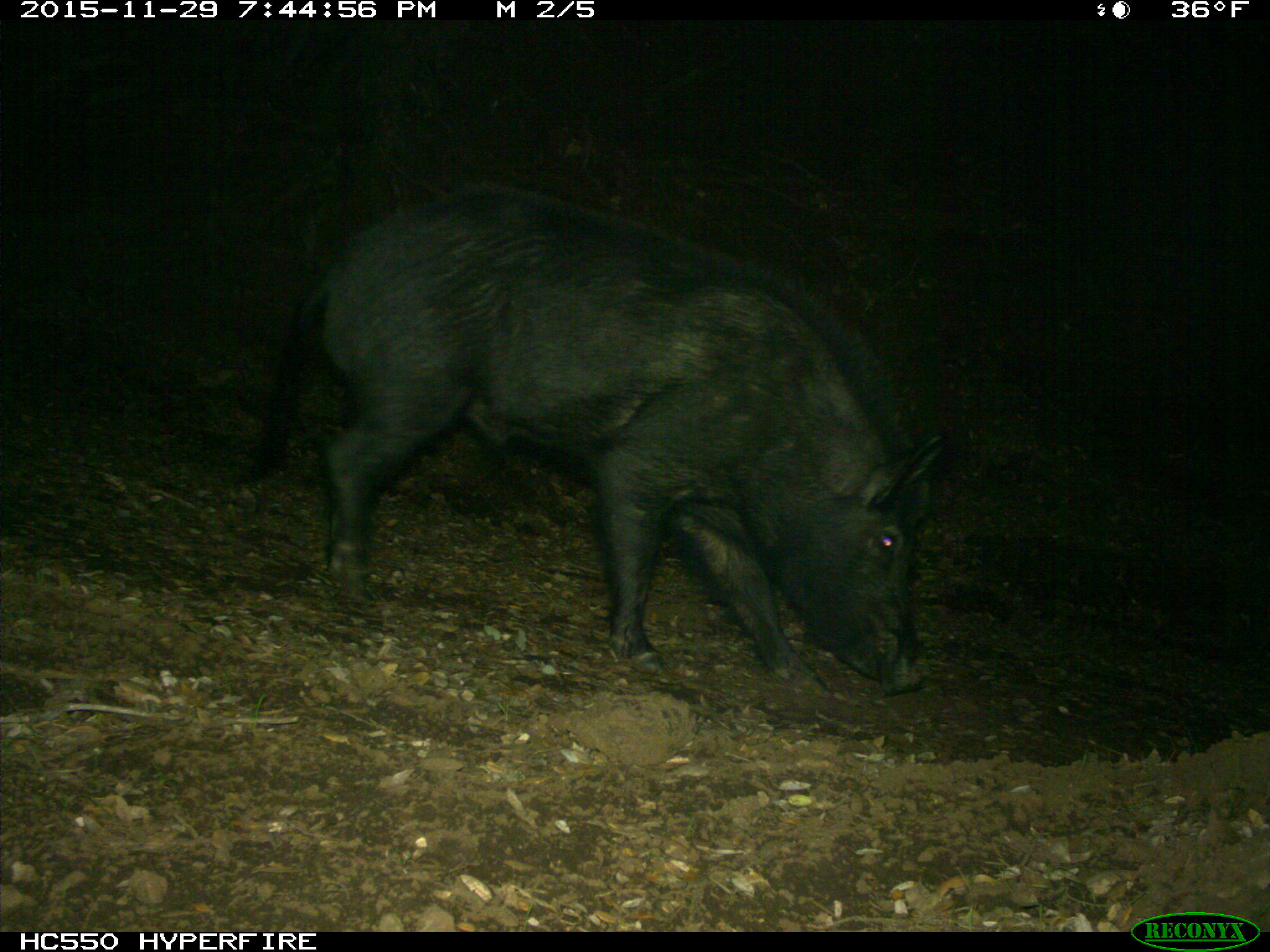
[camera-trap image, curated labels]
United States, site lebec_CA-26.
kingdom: Animalia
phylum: Chordata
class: Mammalia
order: Artiodactyla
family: Suidae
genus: Sus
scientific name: Sus scrofa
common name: wild boar